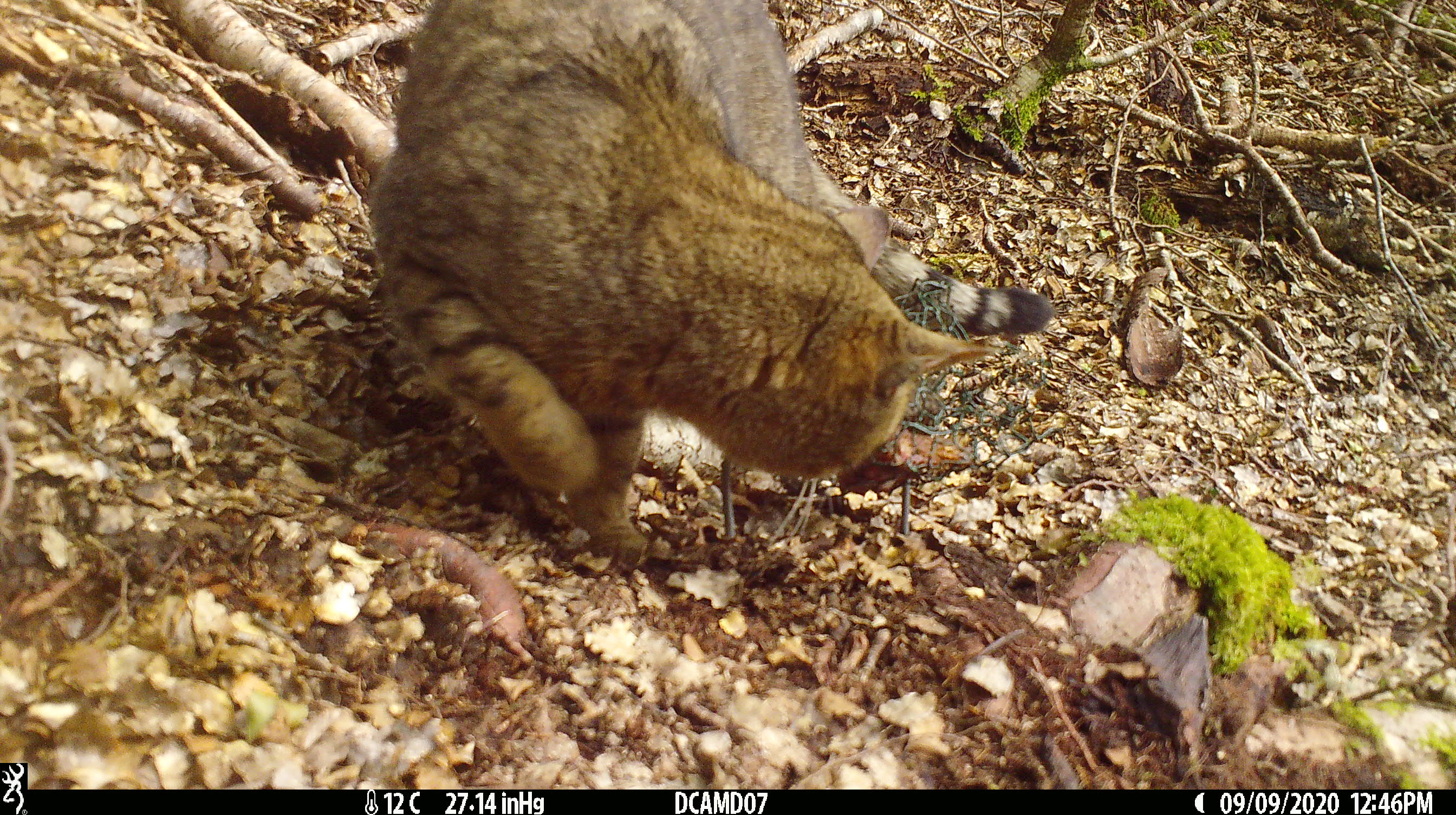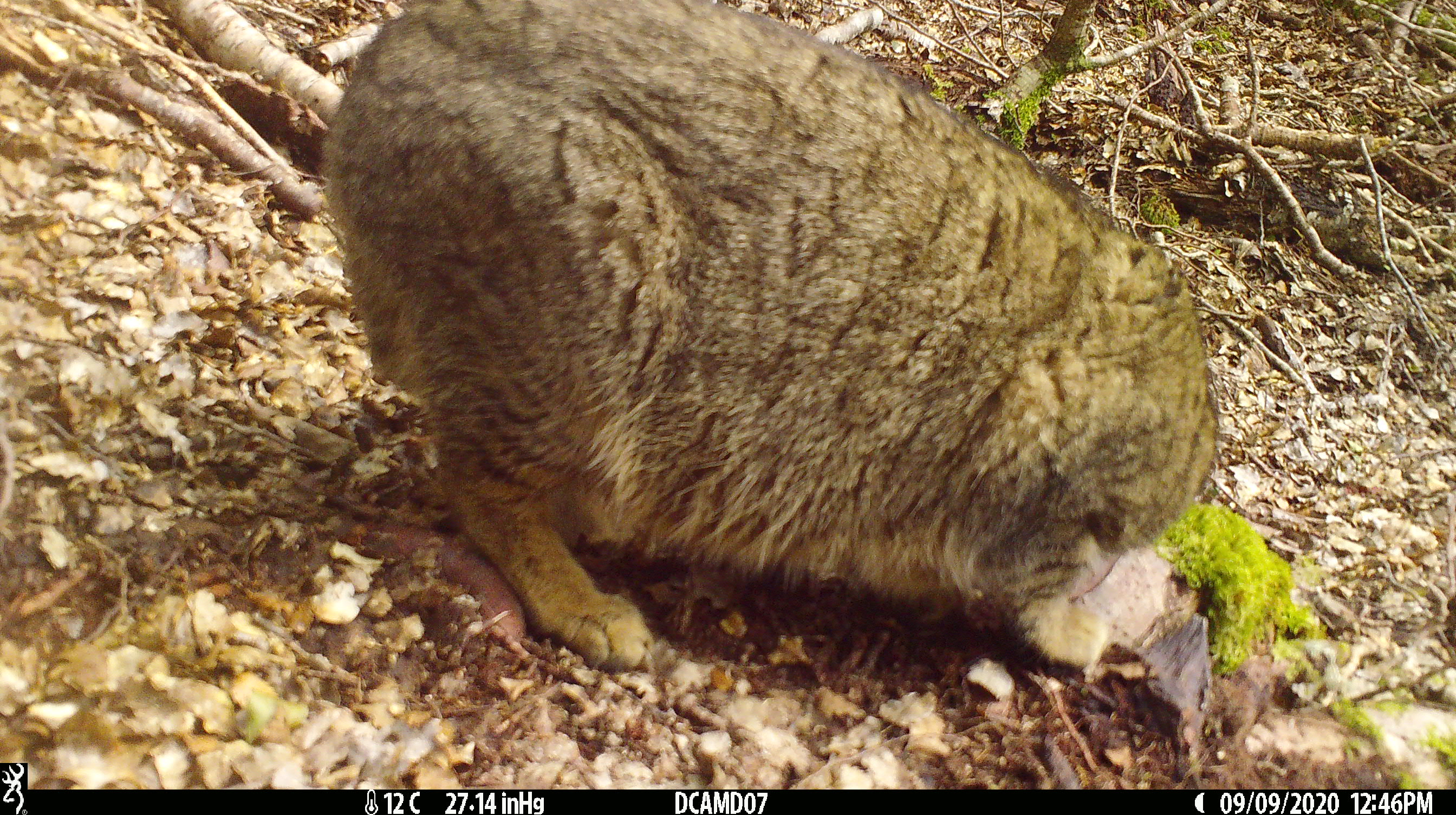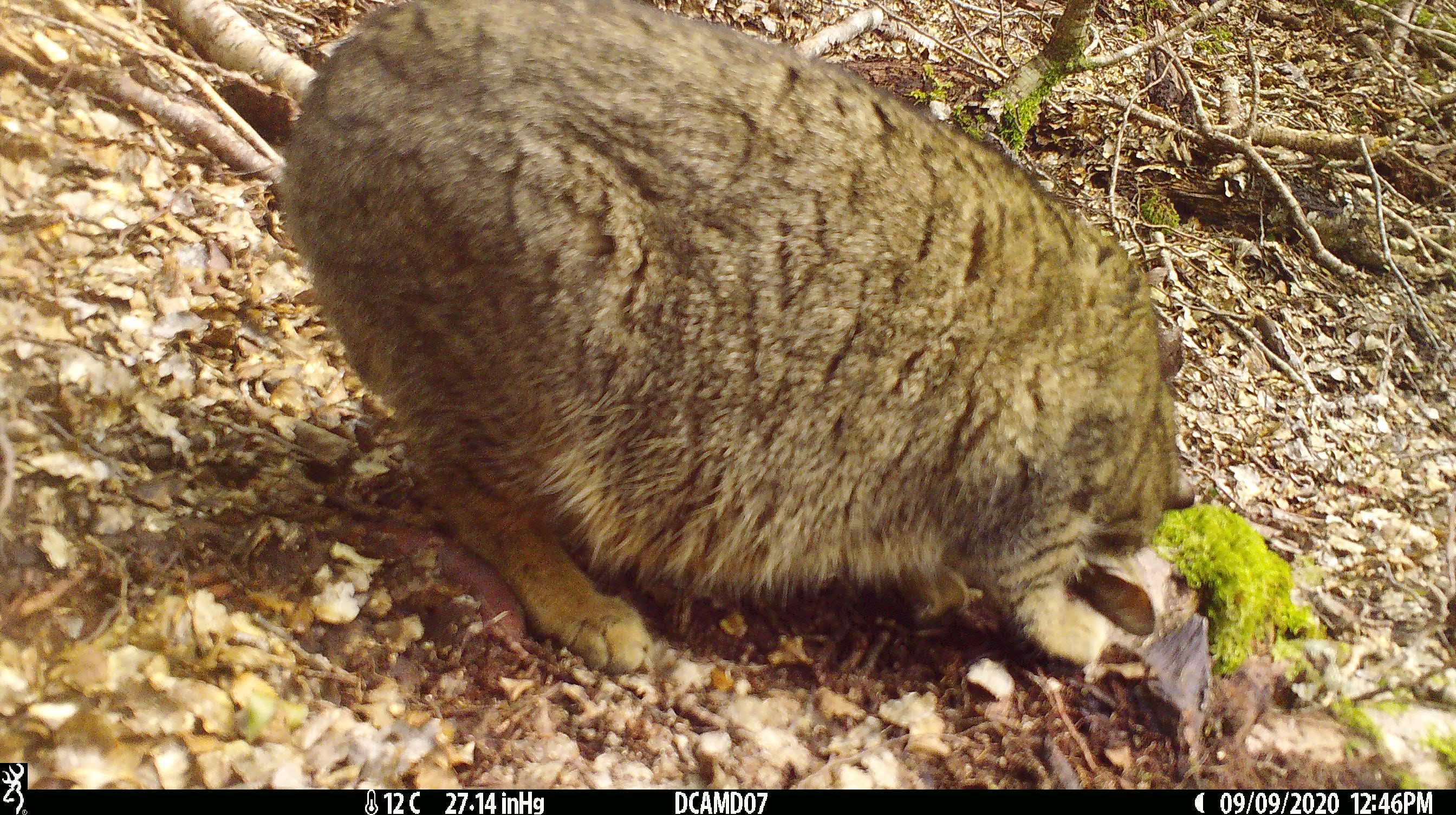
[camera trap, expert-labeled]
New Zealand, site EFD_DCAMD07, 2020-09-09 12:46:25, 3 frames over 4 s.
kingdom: Animalia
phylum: Chordata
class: Mammalia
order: Carnivora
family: Felidae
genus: Felis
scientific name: Felis catus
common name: domestic cat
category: cat